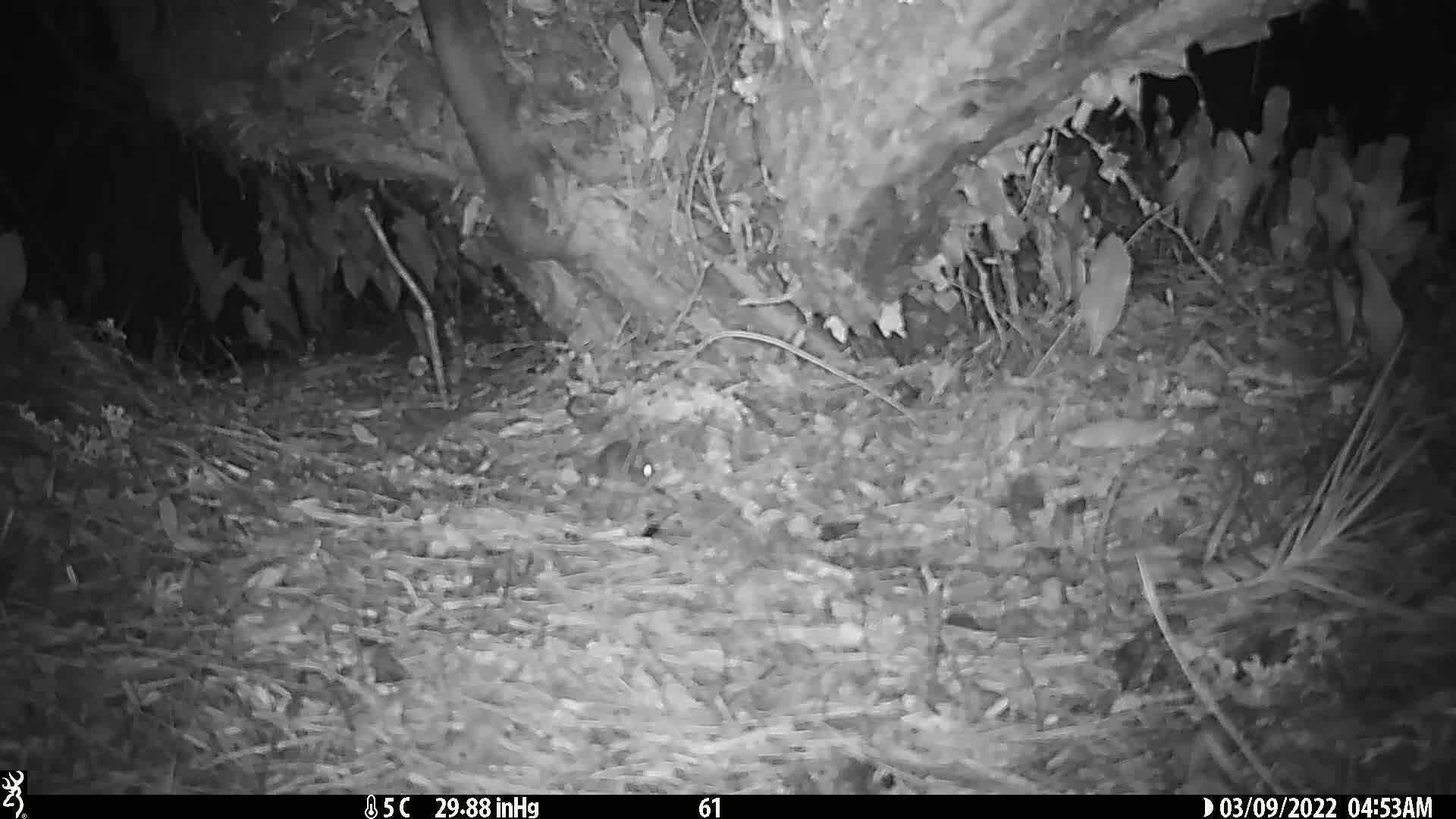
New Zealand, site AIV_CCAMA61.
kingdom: Animalia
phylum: Chordata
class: Mammalia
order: Rodentia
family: Muridae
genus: Mus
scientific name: Mus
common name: mouse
Mouse (Mus).